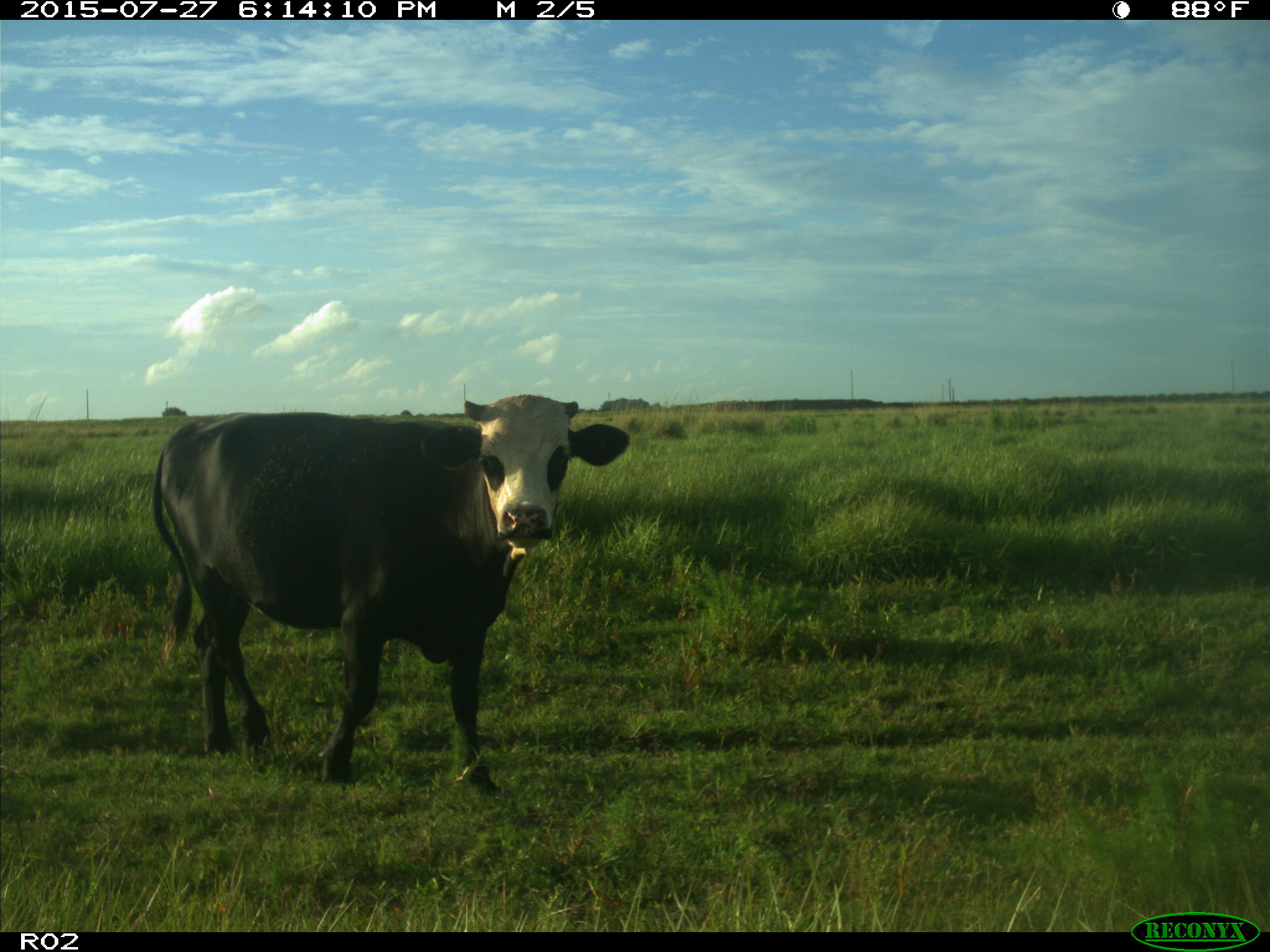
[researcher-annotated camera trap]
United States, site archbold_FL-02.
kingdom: Animalia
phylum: Chordata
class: Mammalia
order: Artiodactyla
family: Bovidae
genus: Bos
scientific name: Bos taurus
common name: domestic cow